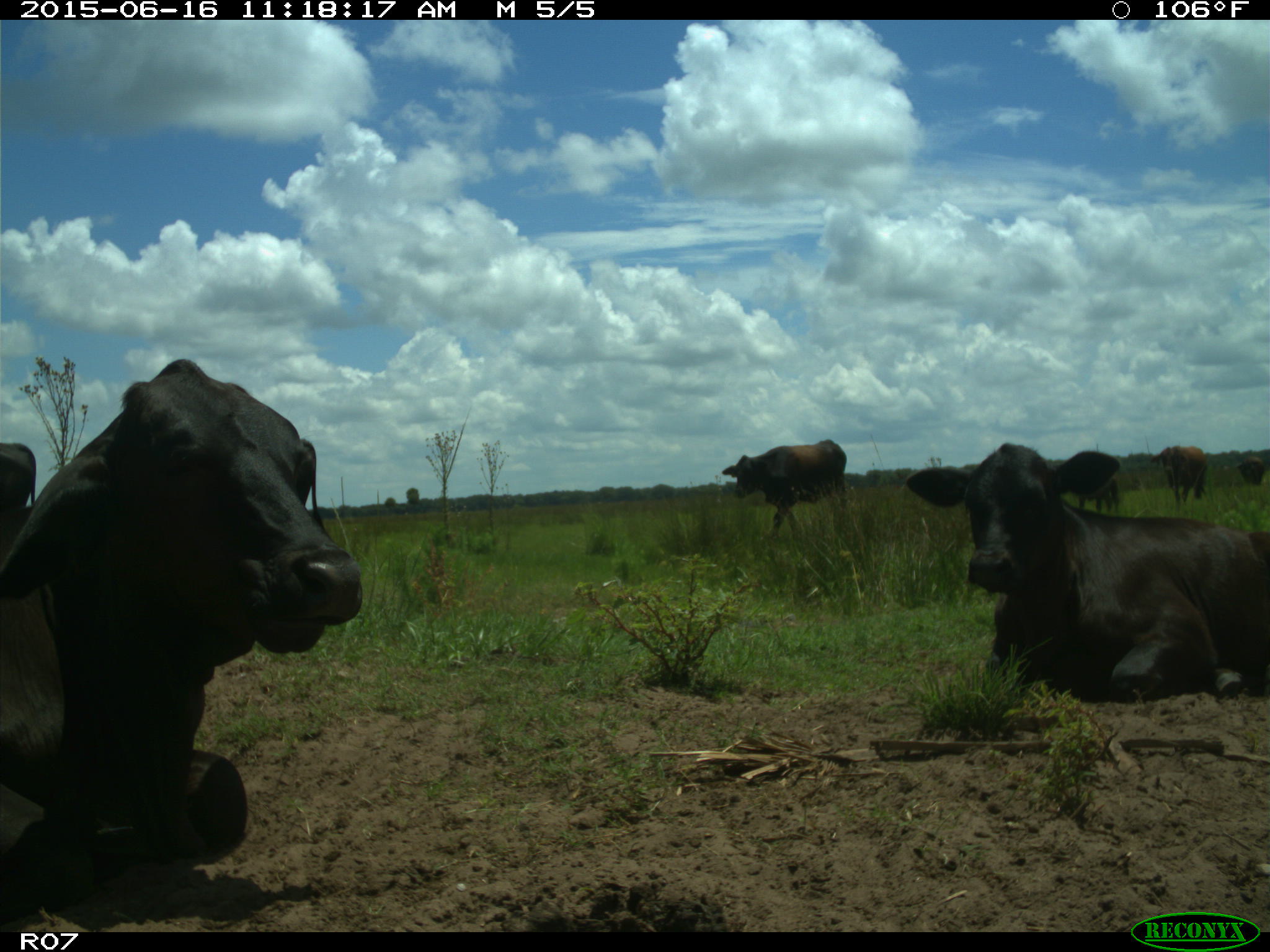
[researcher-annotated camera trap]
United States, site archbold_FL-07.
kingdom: Animalia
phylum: Chordata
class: Mammalia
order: Artiodactyla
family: Bovidae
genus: Bos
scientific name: Bos taurus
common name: domestic cow